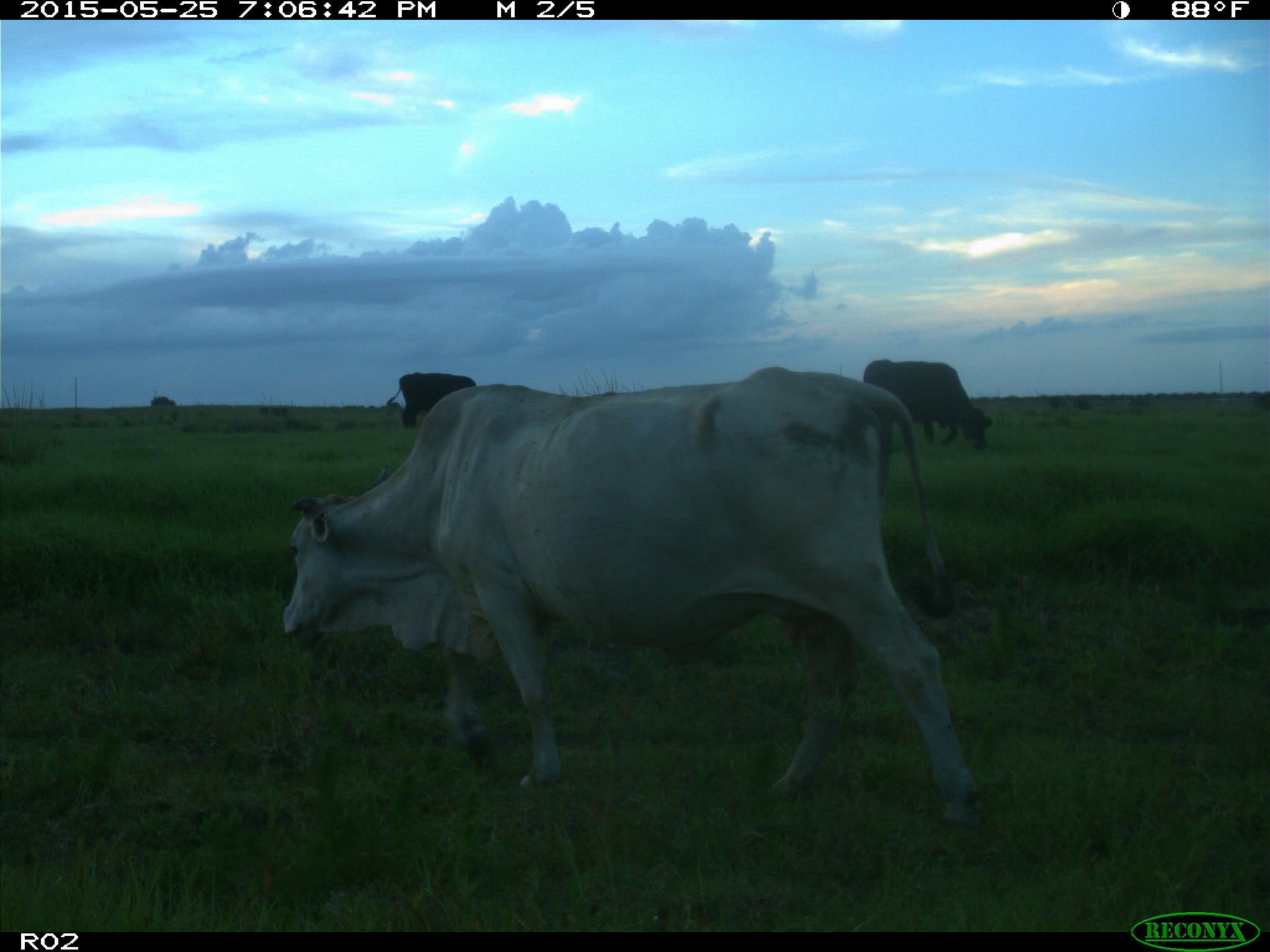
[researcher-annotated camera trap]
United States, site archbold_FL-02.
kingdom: Animalia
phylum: Chordata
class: Mammalia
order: Artiodactyla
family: Bovidae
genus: Bos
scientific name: Bos taurus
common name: domestic cow